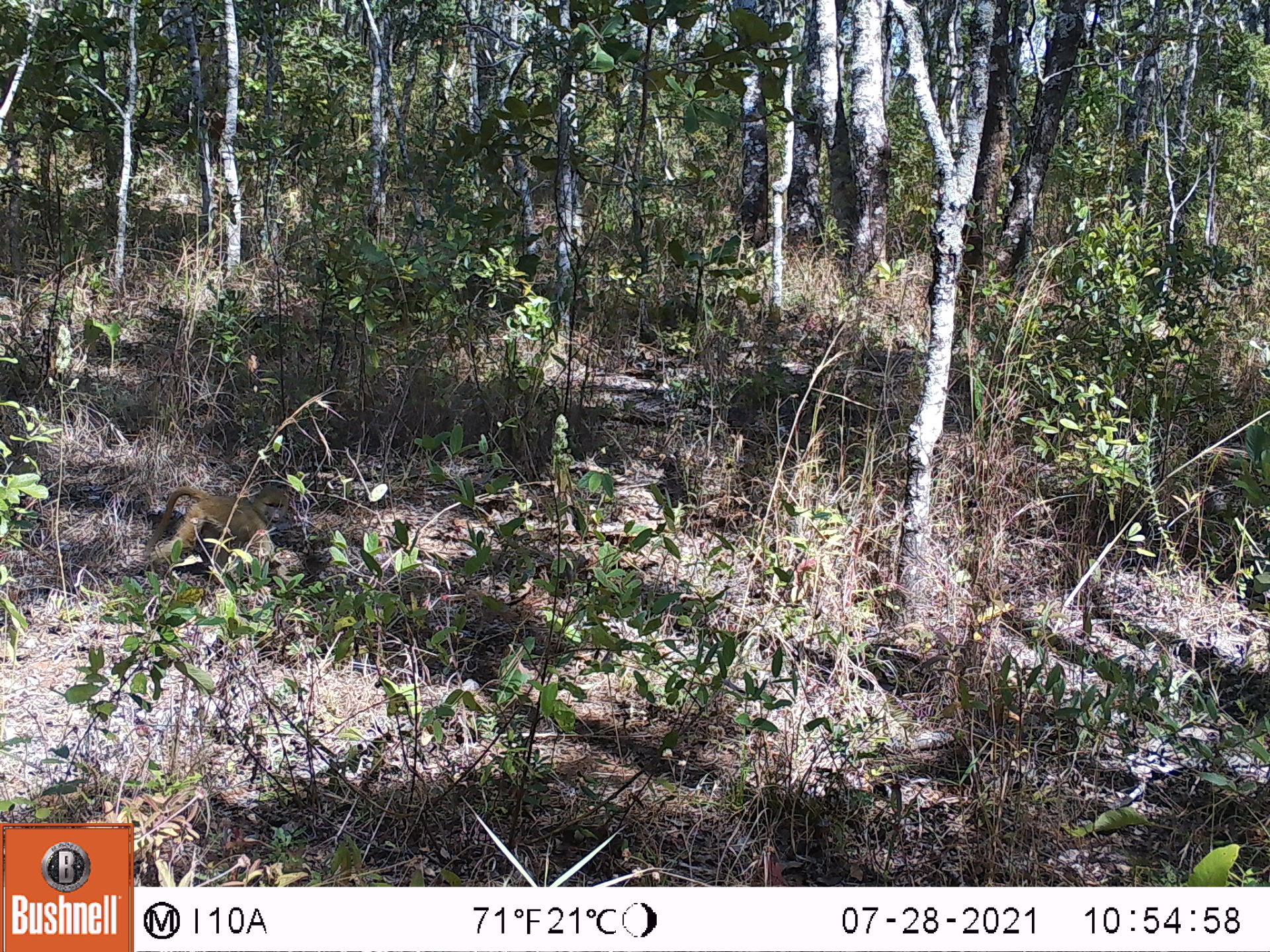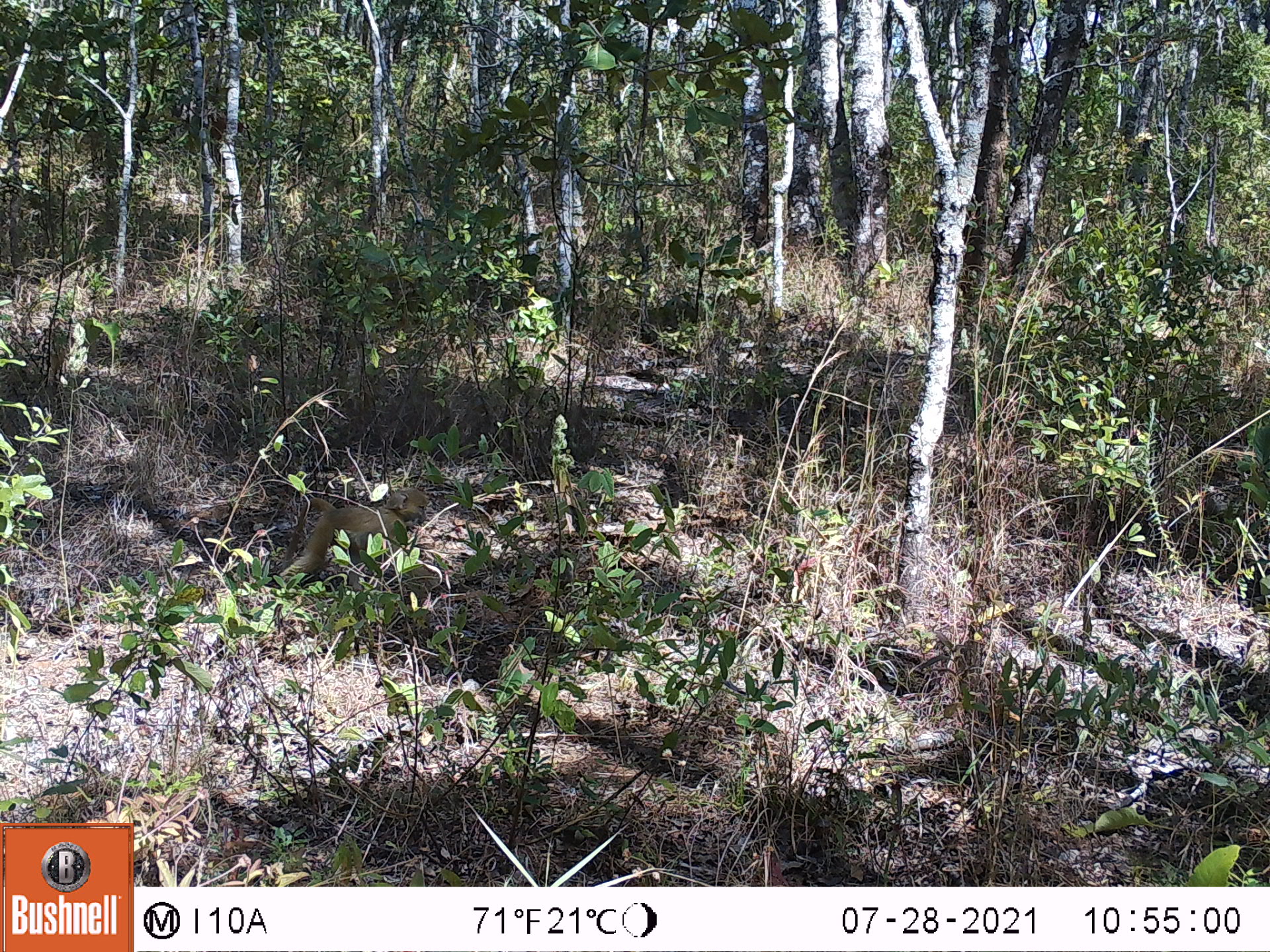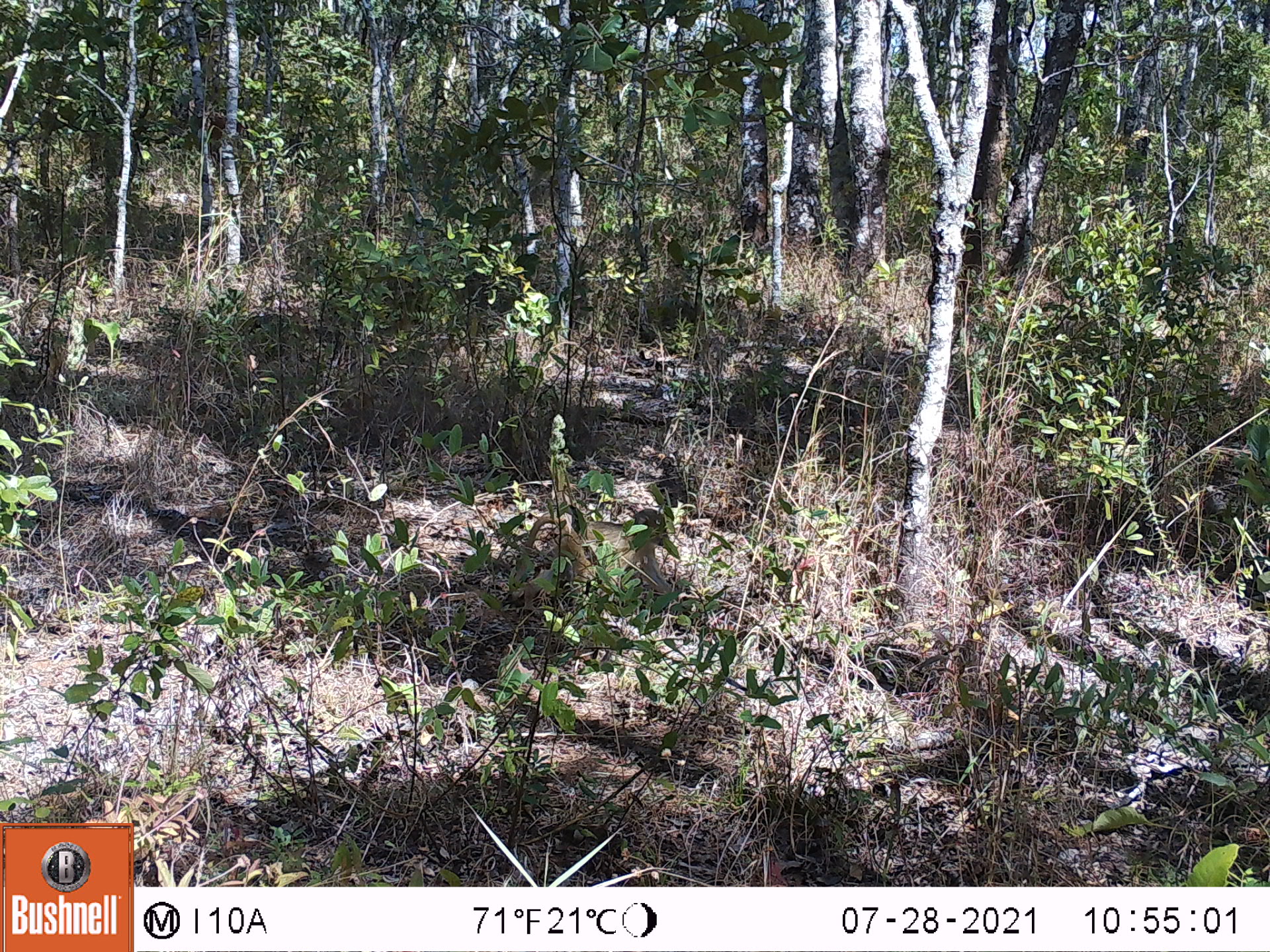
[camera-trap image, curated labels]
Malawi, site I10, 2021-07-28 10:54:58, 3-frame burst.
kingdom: Animalia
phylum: Chordata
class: Mammalia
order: Primates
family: Cercopithecidae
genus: Papio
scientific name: Papio cynocephalus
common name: yellow baboon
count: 1